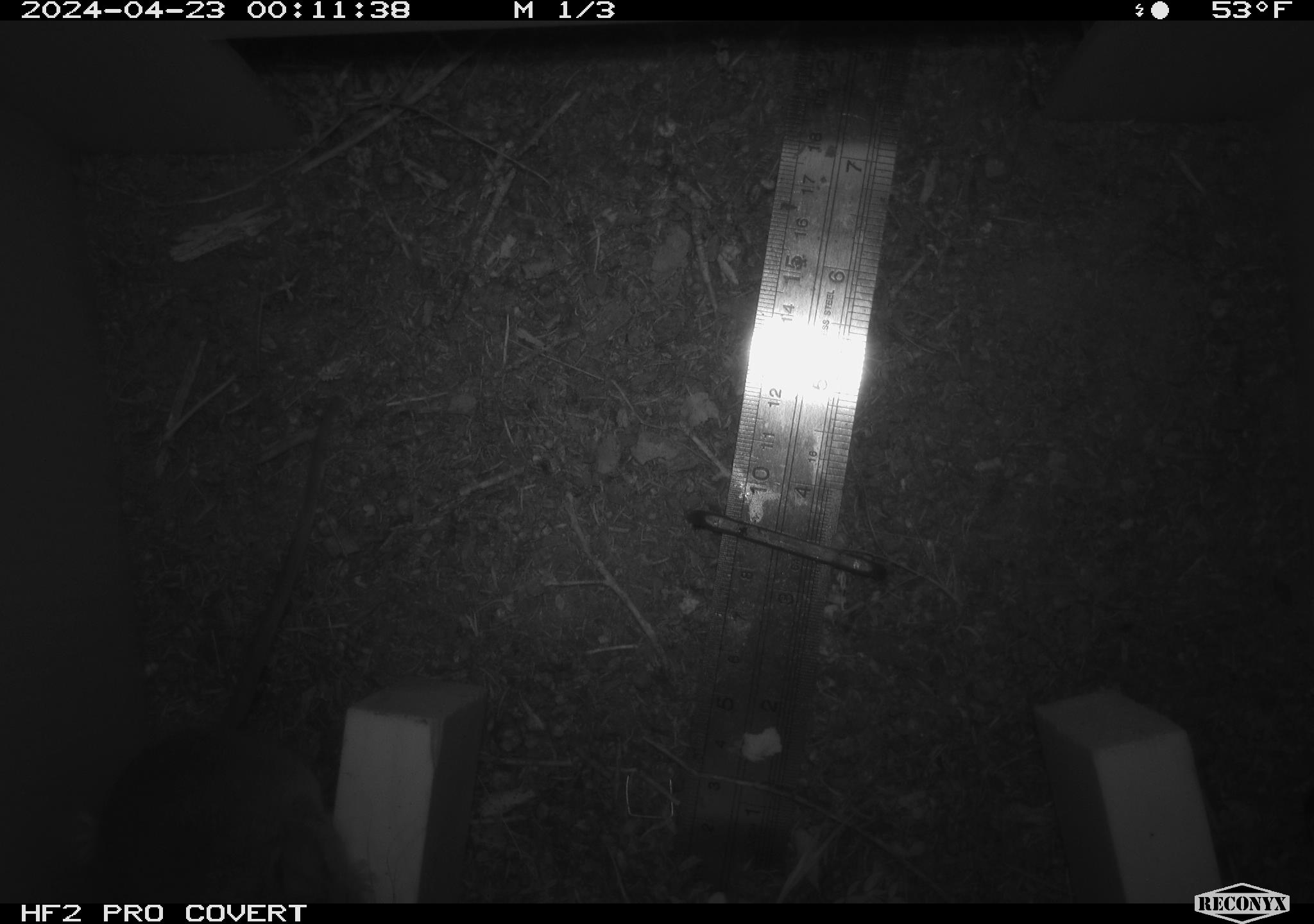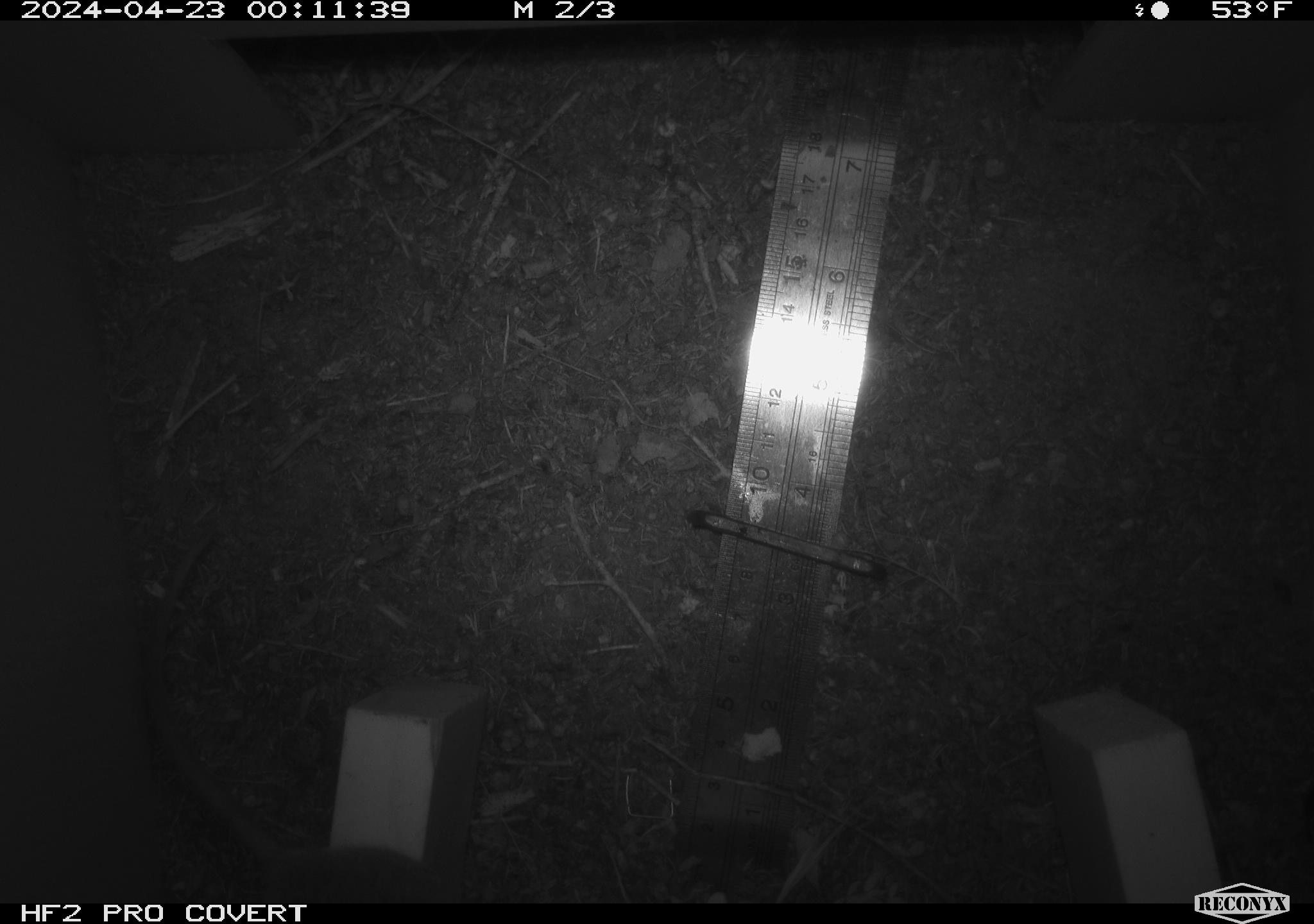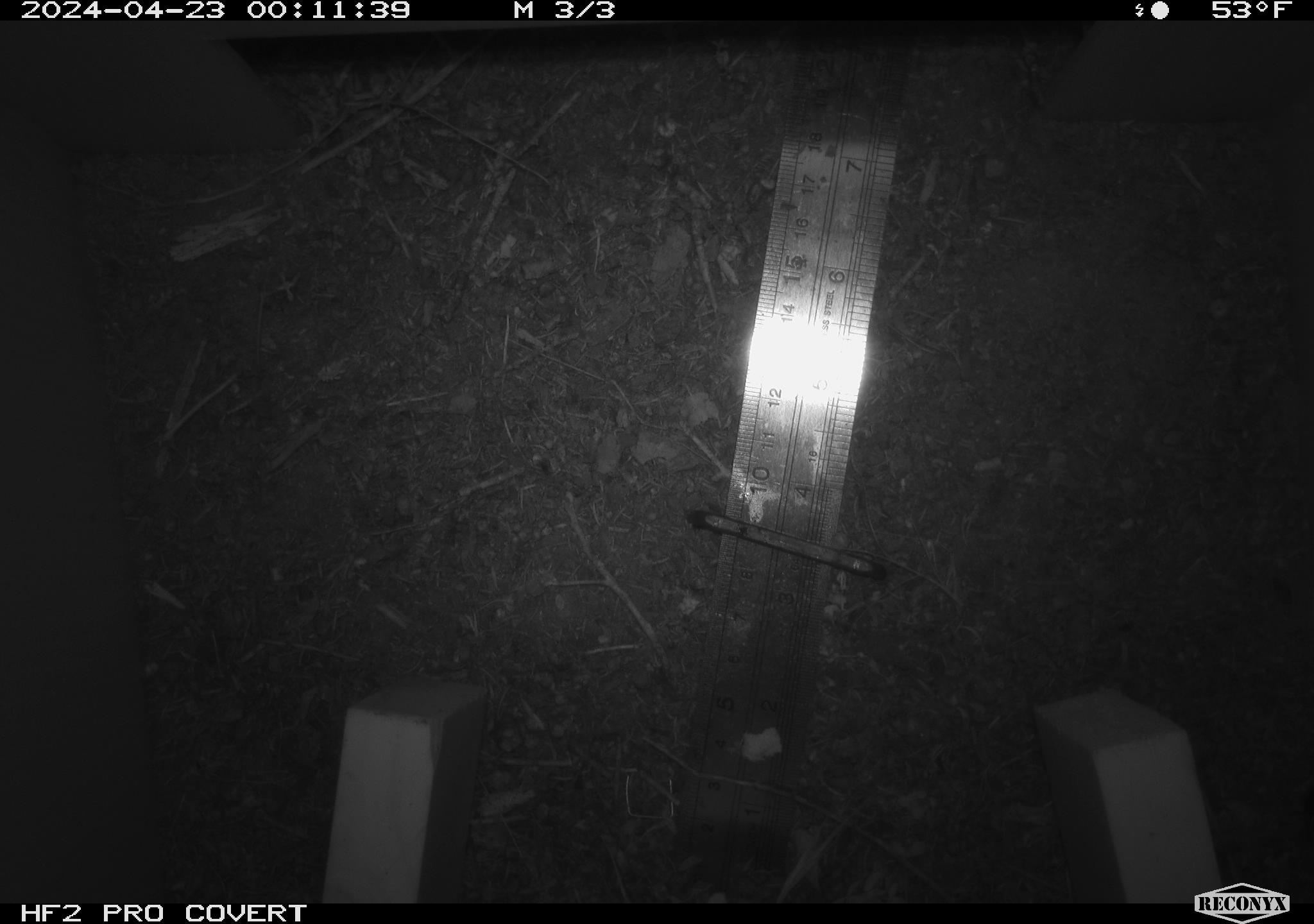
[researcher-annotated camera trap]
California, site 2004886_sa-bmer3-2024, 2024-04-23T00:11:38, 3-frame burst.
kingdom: Animalia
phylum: Chordata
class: Mammalia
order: Rodentia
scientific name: Rodentia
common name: mouse species